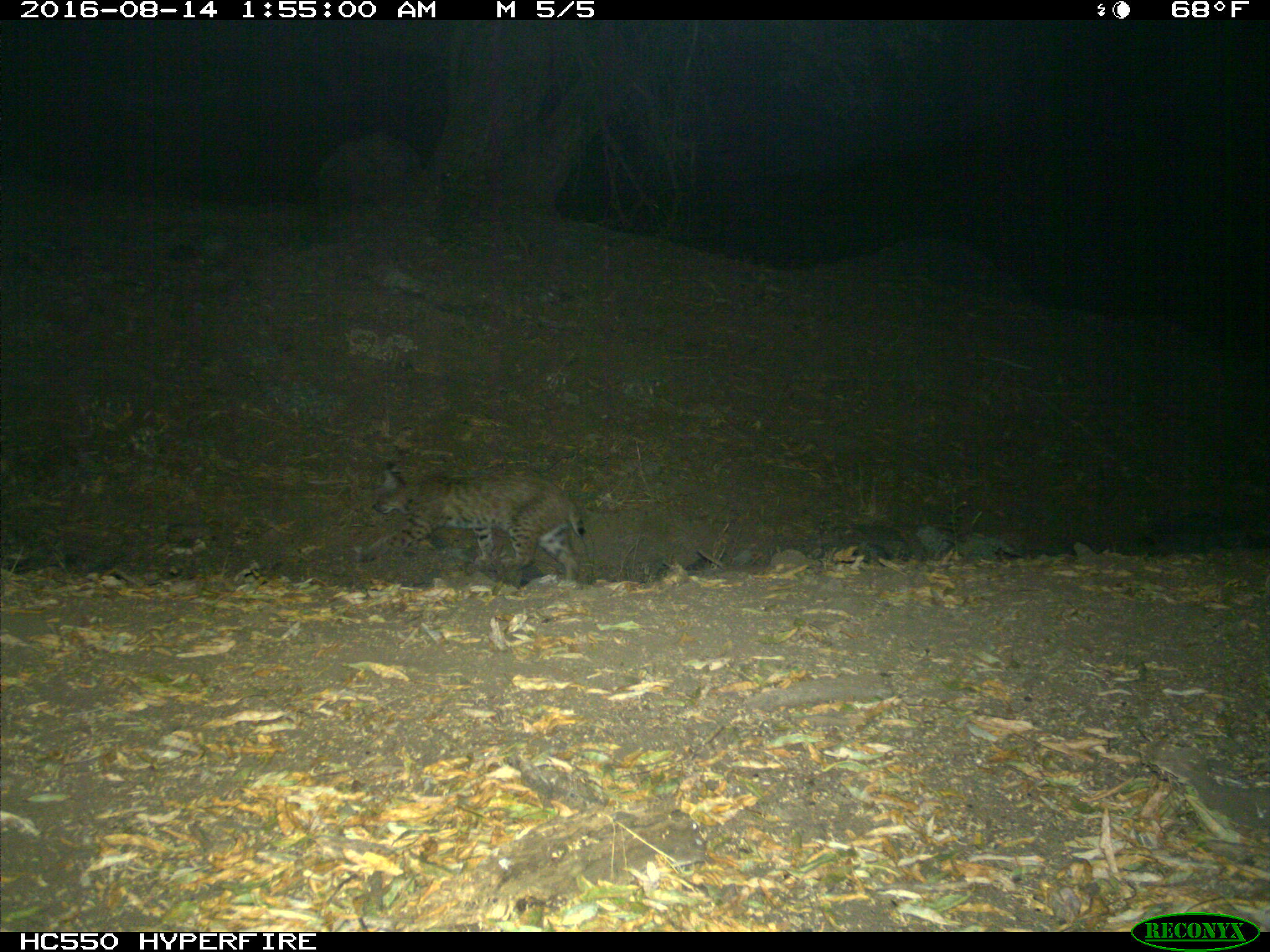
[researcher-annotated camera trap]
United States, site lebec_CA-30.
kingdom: Animalia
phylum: Chordata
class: Mammalia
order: Carnivora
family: Felidae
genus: Lynx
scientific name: Lynx rufus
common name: bobcat